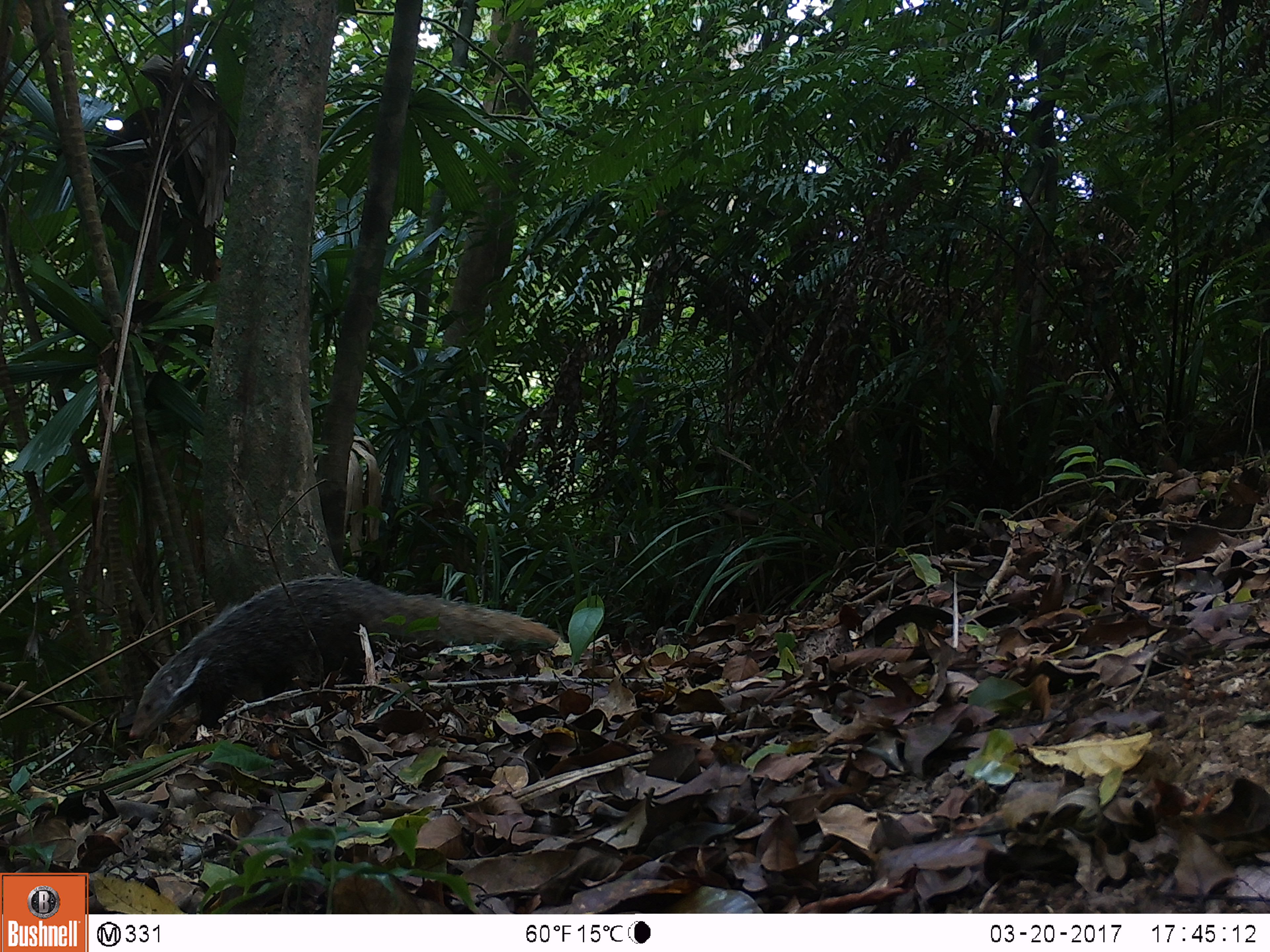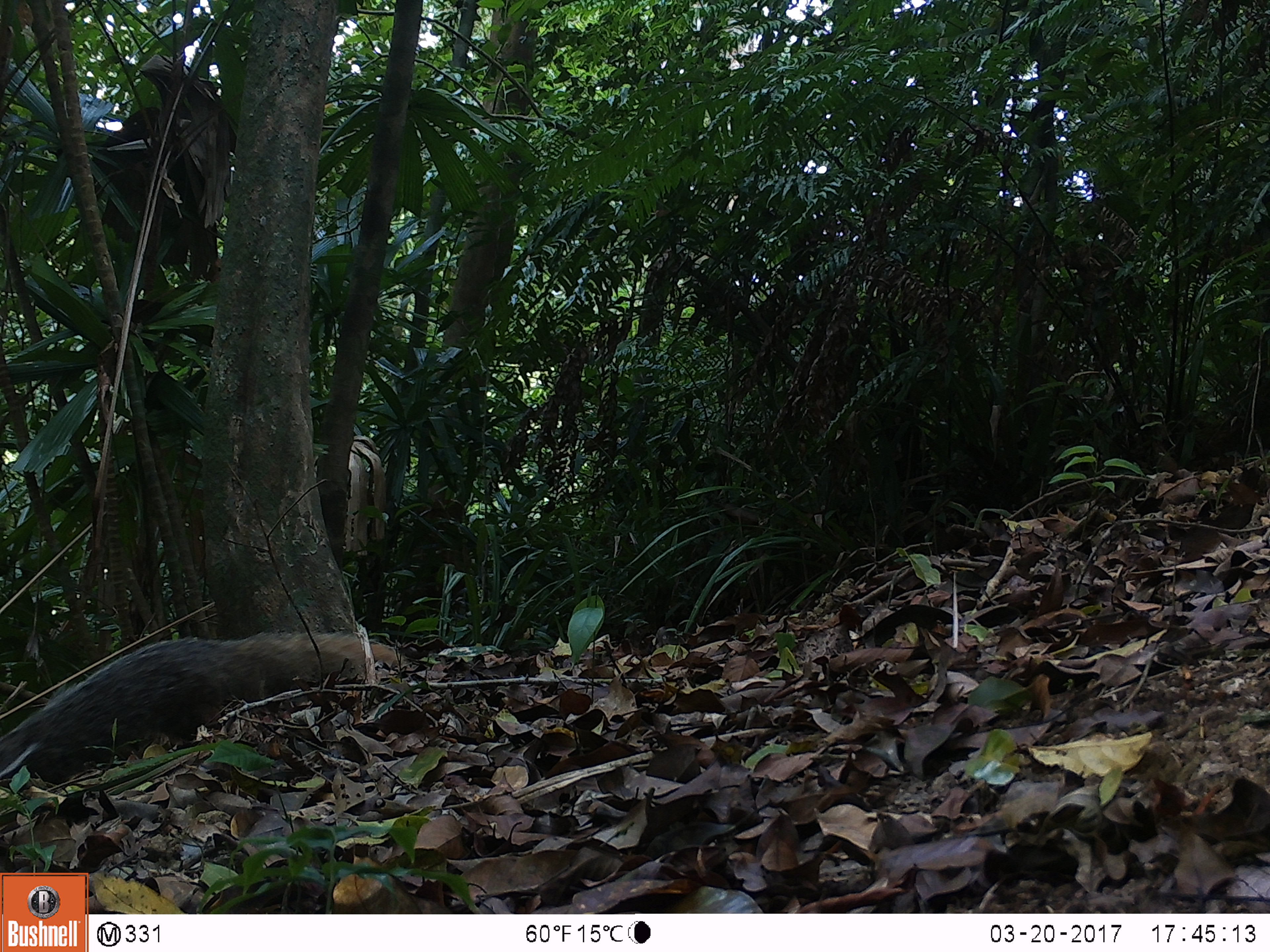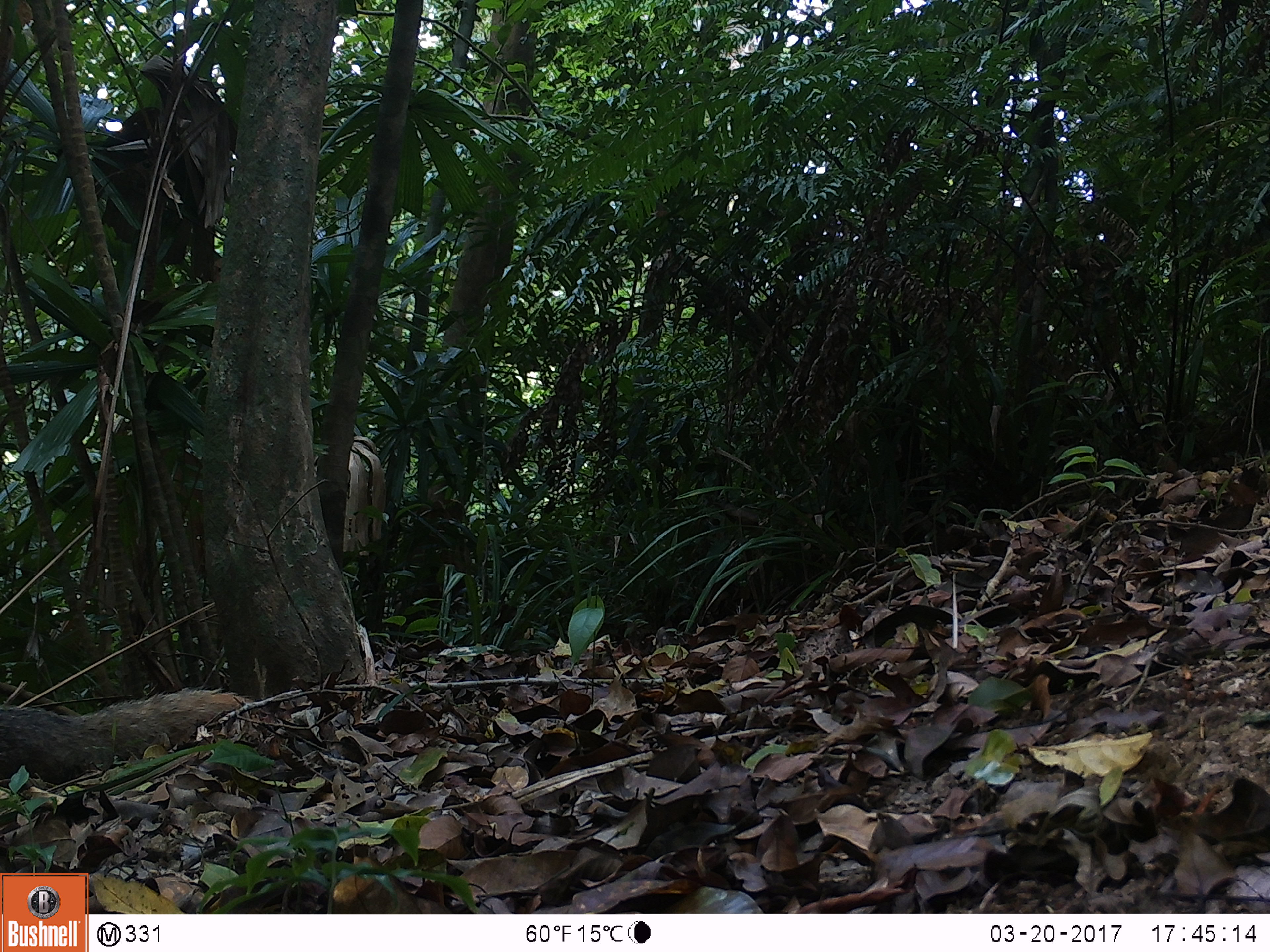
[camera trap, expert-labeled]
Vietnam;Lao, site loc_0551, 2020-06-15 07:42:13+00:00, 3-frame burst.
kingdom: Animalia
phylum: Chordata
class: Mammalia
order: Carnivora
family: Herpestidae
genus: Urva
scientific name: Urva urva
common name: crab-eating mongoose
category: crab eating mongoose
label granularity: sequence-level